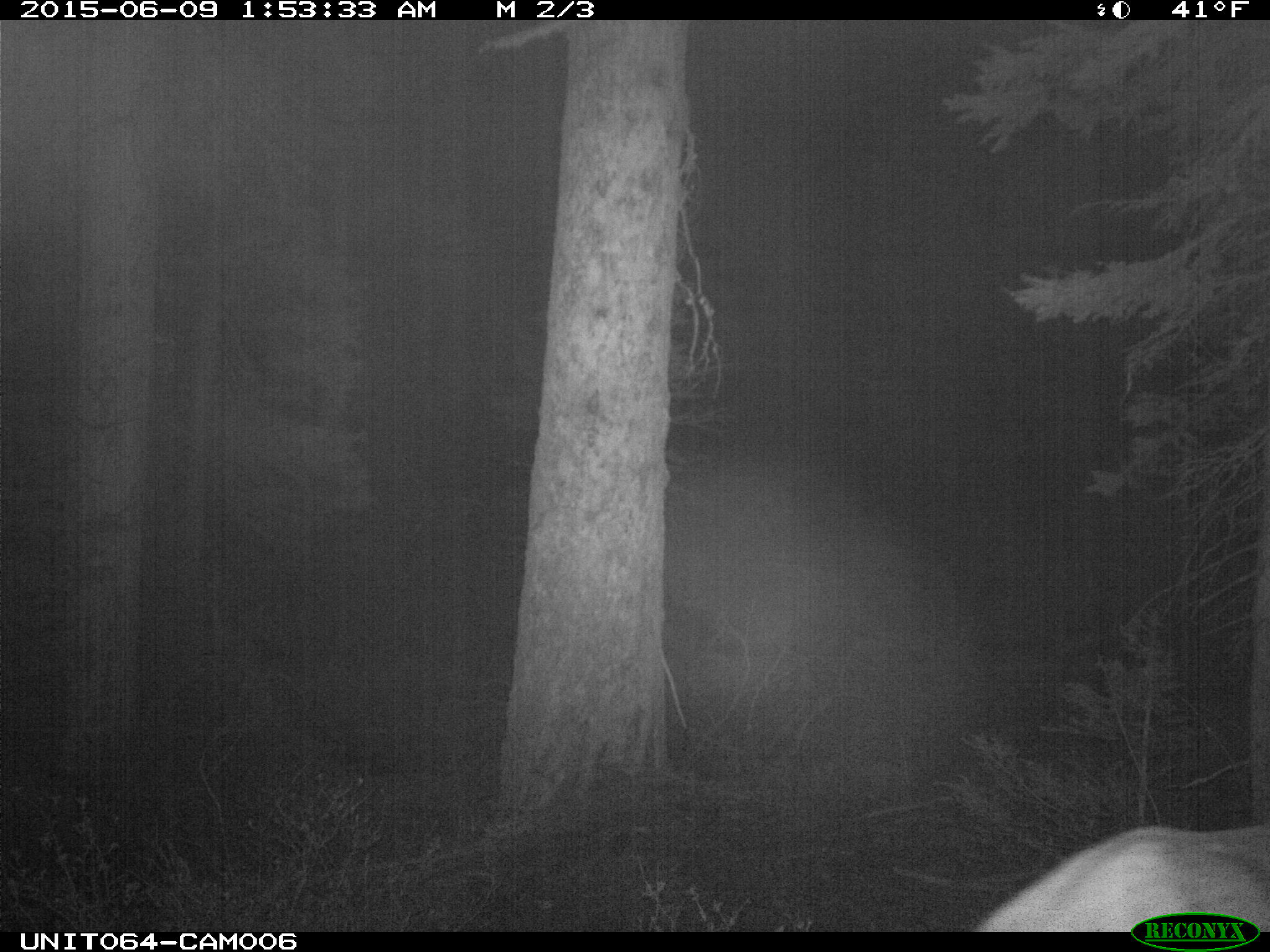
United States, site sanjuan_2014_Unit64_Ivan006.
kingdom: Animalia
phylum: Chordata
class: Mammalia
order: Artiodactyla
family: Cervidae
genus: Cervus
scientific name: Cervus elaphus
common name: red deer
Cervus elaphus (red deer).